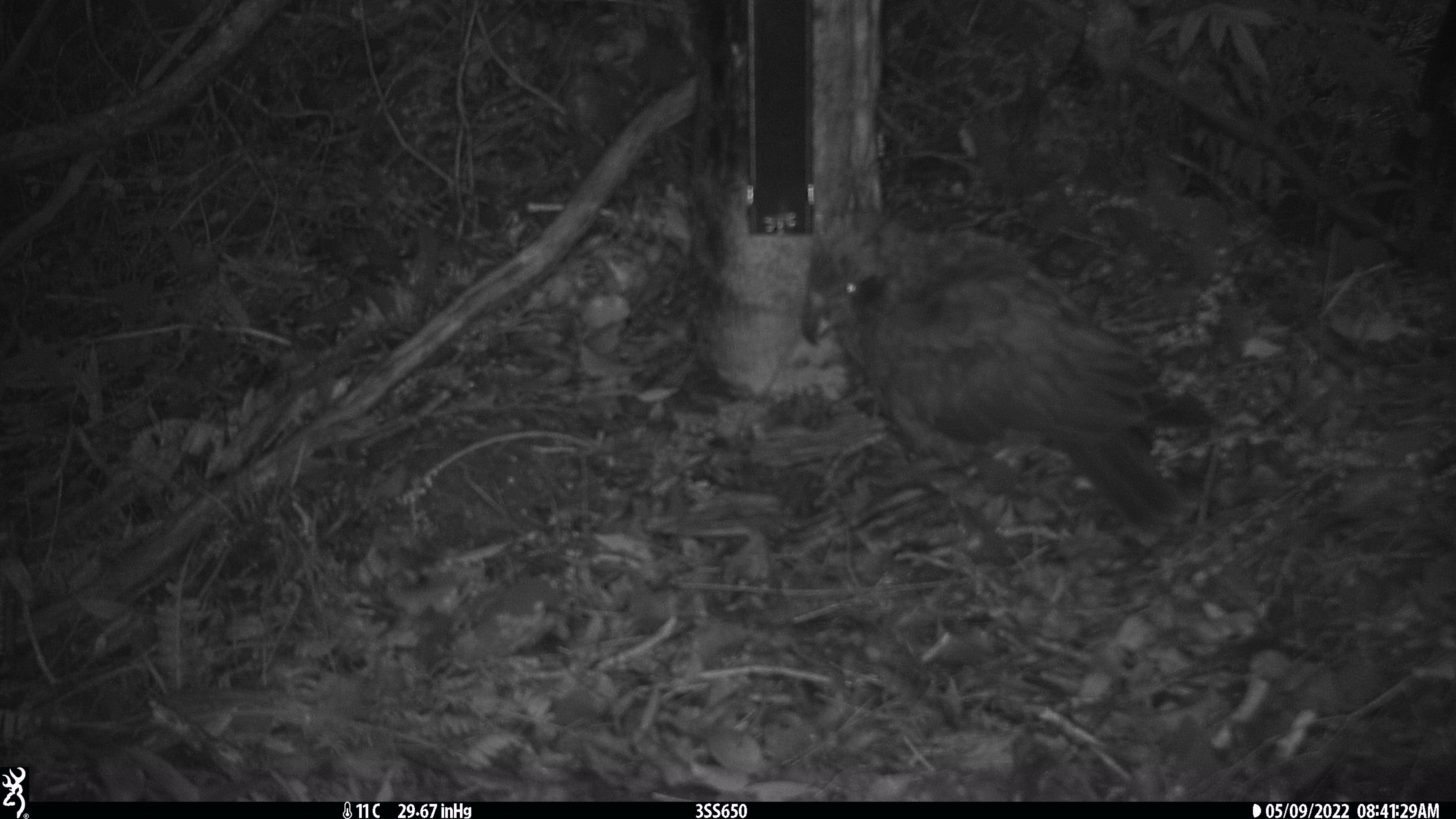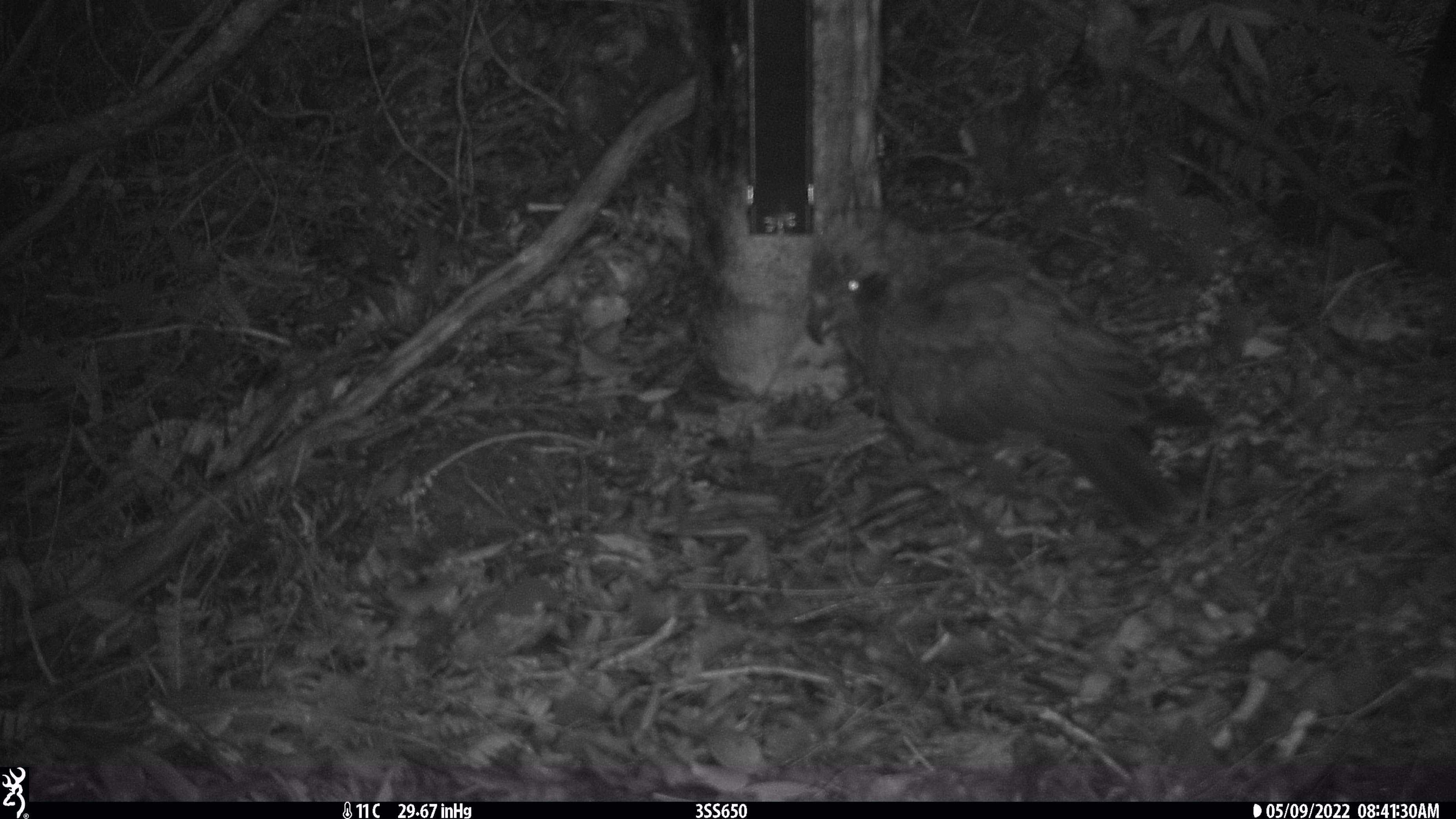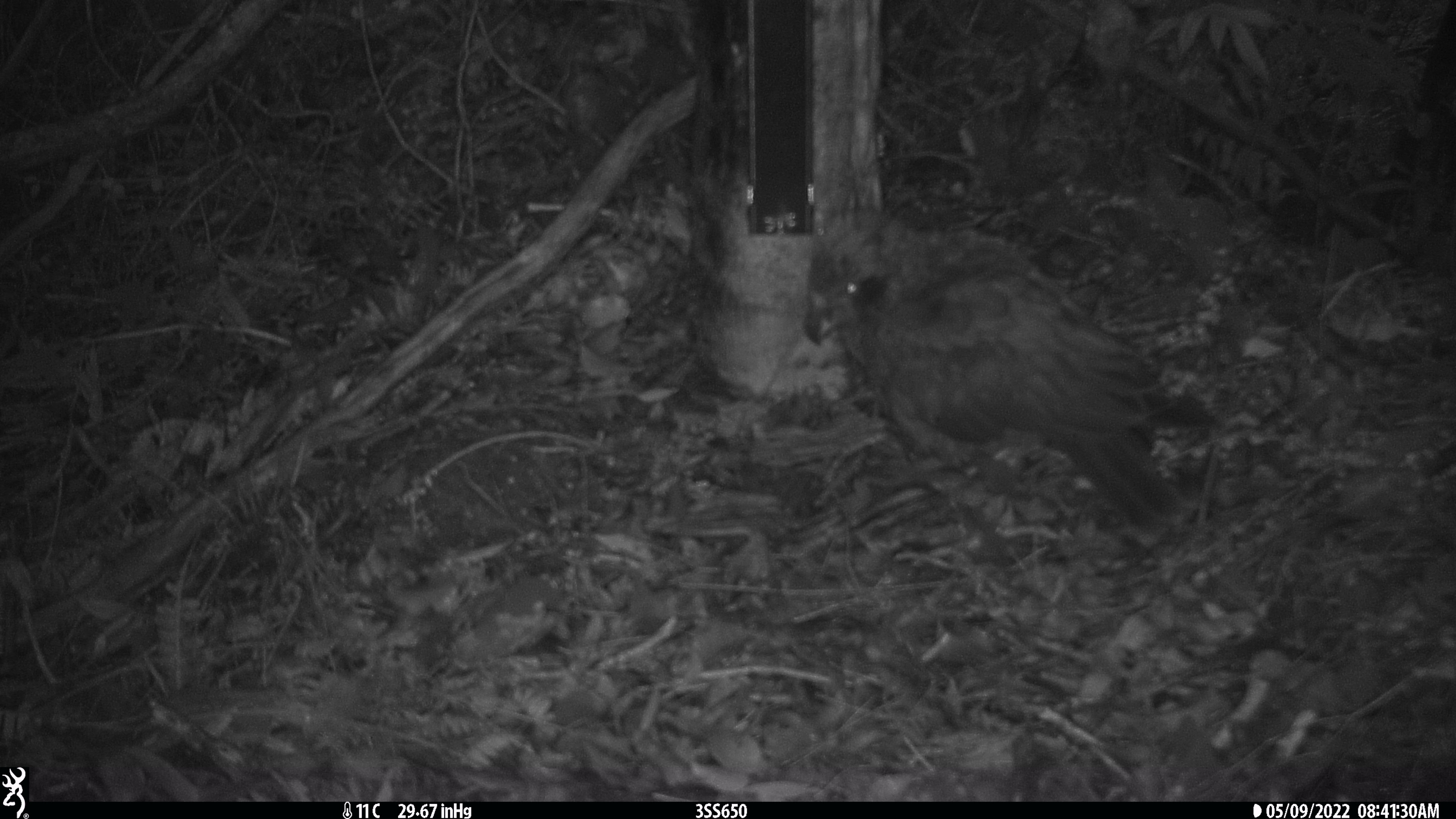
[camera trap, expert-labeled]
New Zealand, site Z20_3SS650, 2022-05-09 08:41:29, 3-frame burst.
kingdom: Animalia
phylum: Chordata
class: Aves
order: Psittaciformes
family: Strigopidae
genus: Nestor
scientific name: Nestor notabilis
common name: kea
Kea (Nestor notabilis).